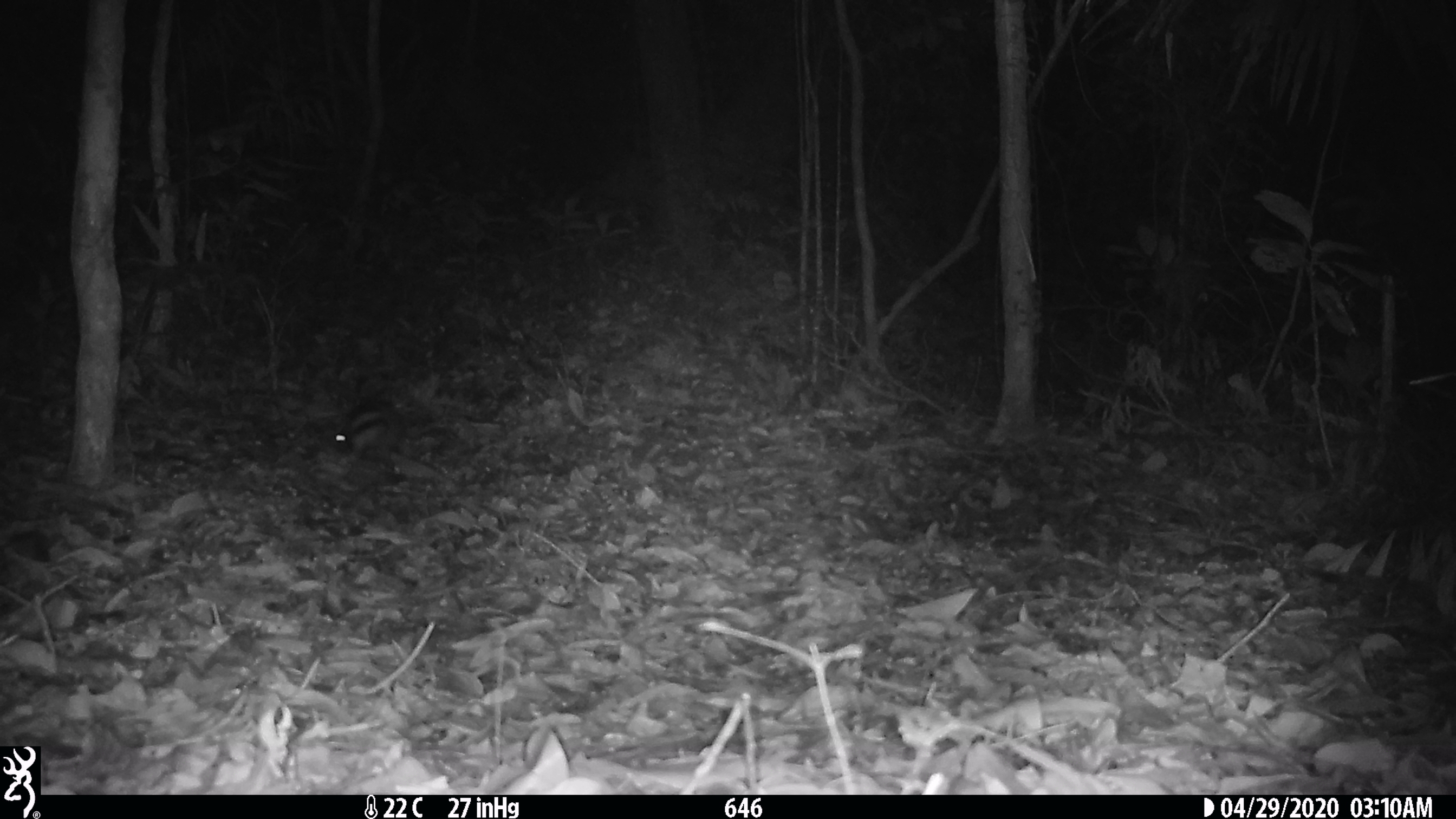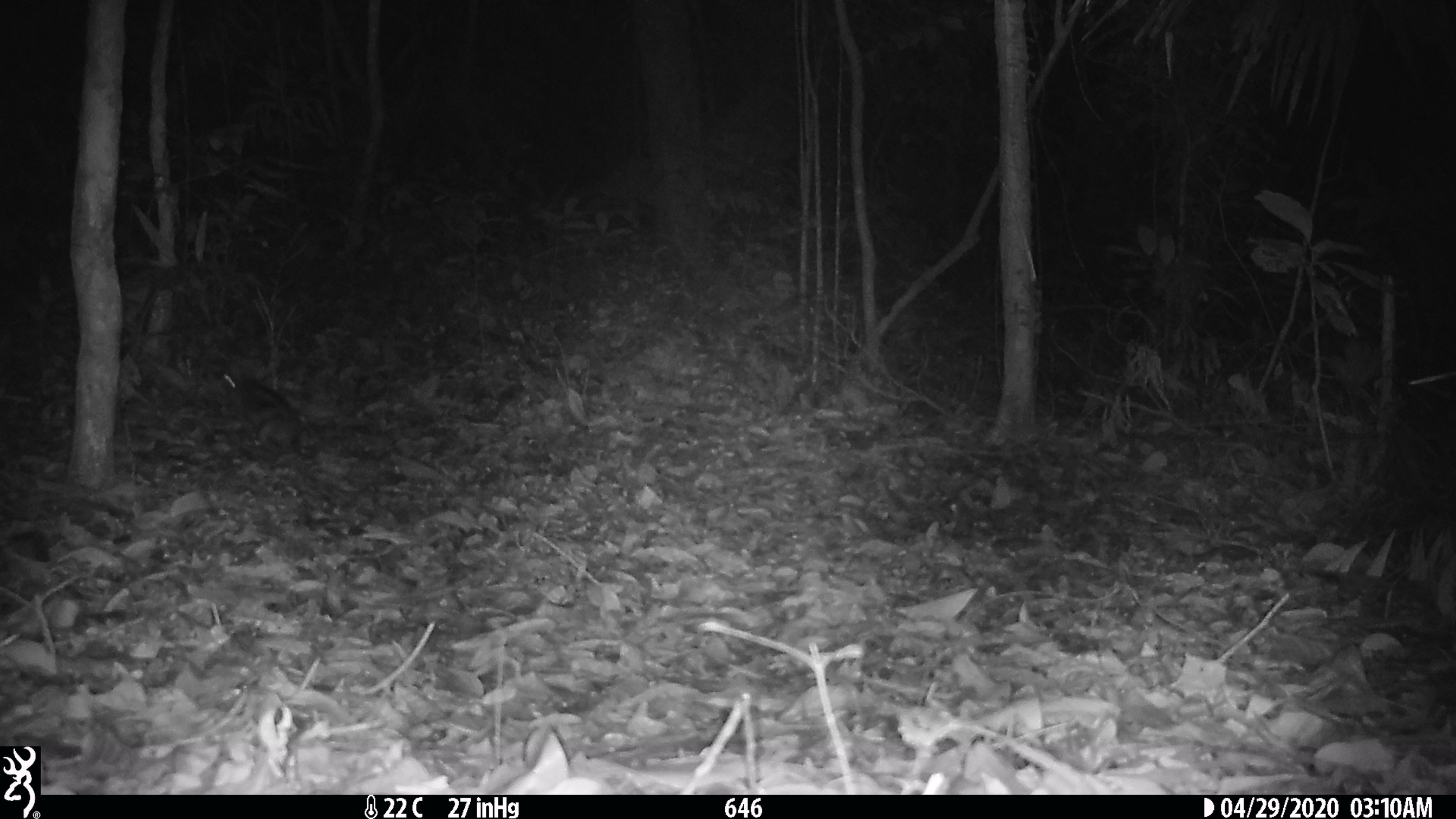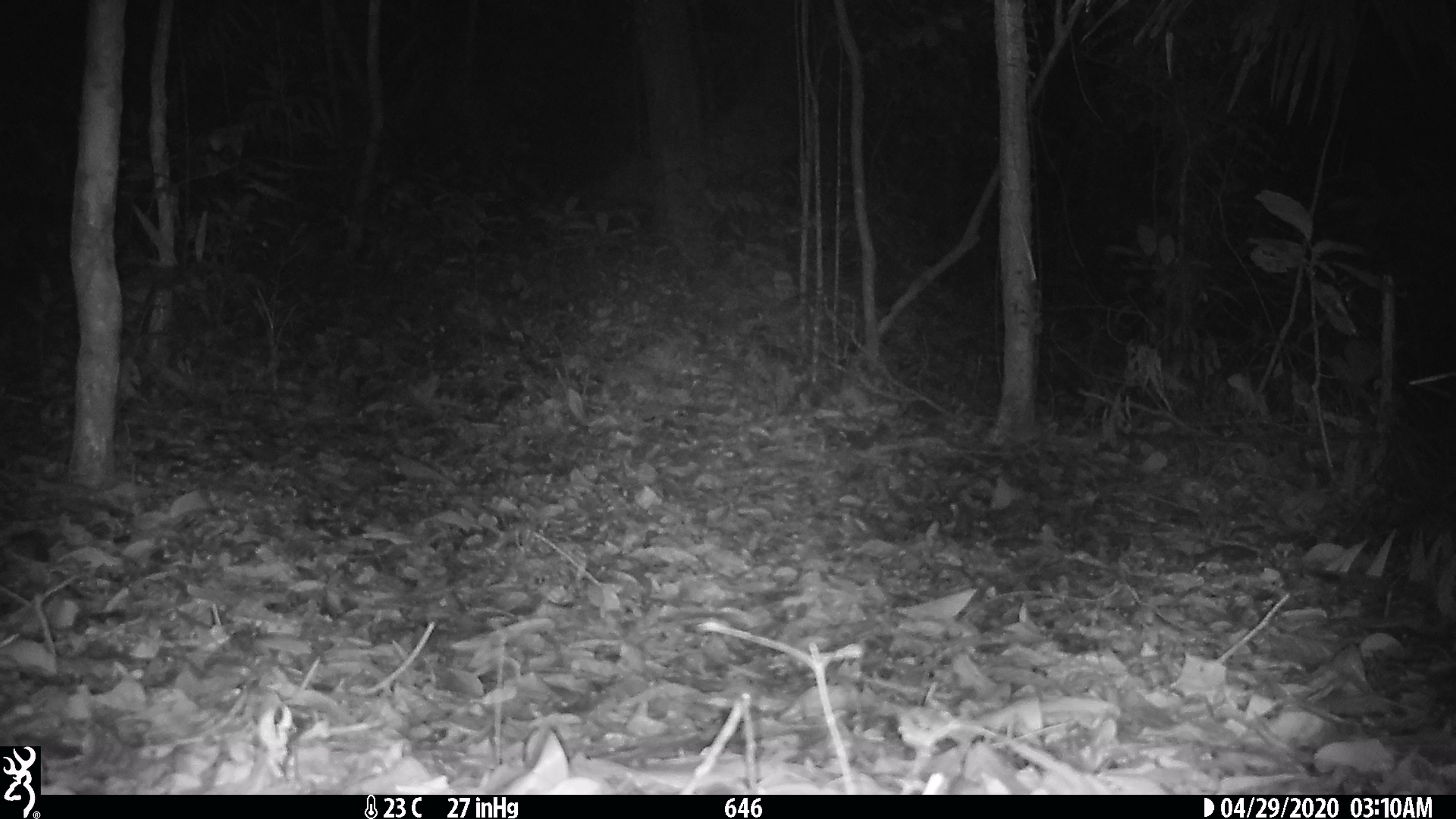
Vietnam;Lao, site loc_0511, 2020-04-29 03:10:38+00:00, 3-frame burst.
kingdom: Animalia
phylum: Chordata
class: Mammalia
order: Lagomorpha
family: Leporidae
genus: Nesolagus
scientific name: Nesolagus timminsi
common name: annamite striped rabbit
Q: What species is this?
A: Annamite striped rabbit (Nesolagus timminsi).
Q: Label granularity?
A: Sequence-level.